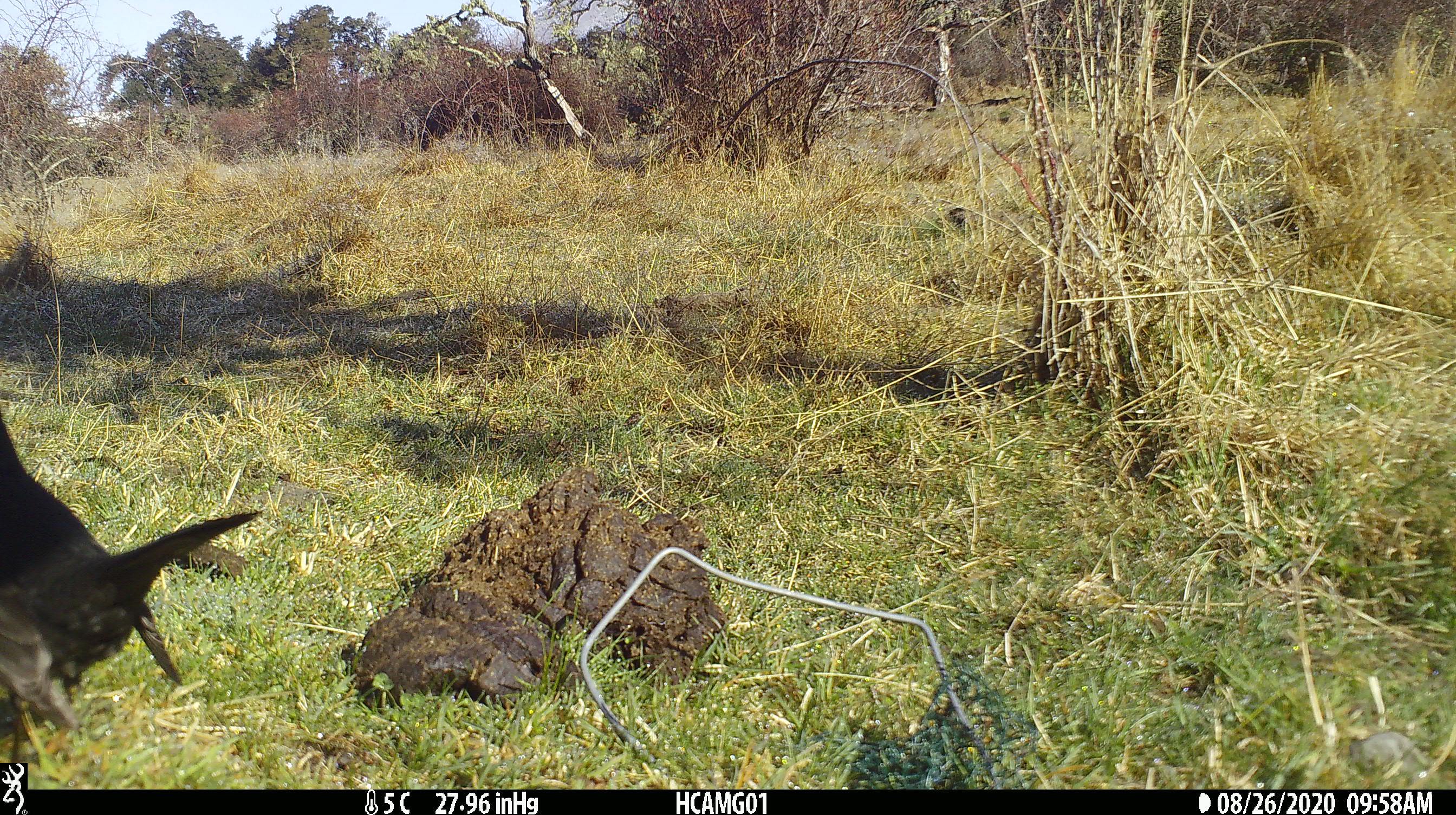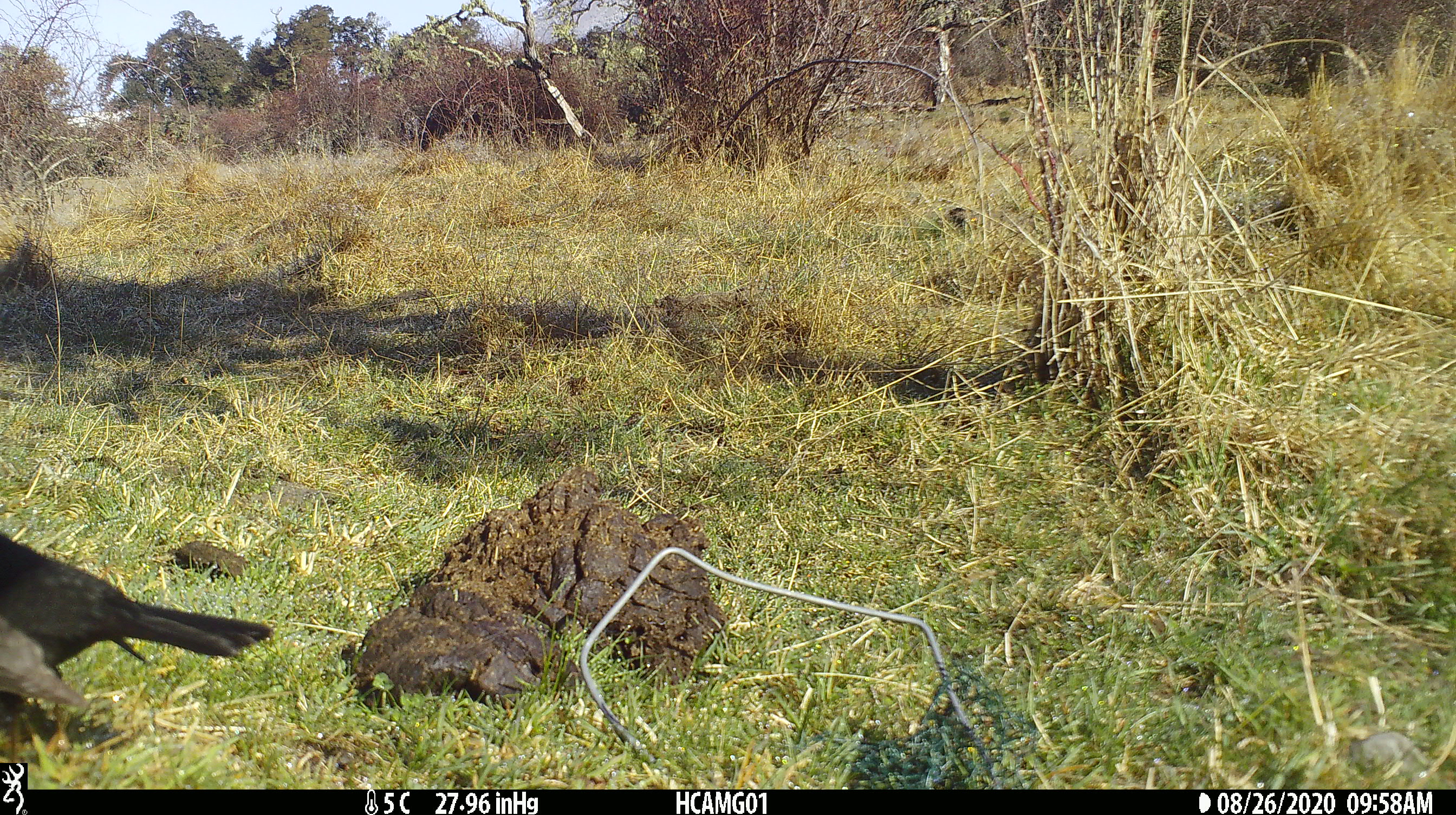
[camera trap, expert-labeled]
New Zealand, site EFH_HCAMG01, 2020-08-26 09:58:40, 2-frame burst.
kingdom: Animalia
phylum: Chordata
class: Aves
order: Passeriformes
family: Turdidae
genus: Turdus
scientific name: Turdus merula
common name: eurasian blackbird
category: blackbird